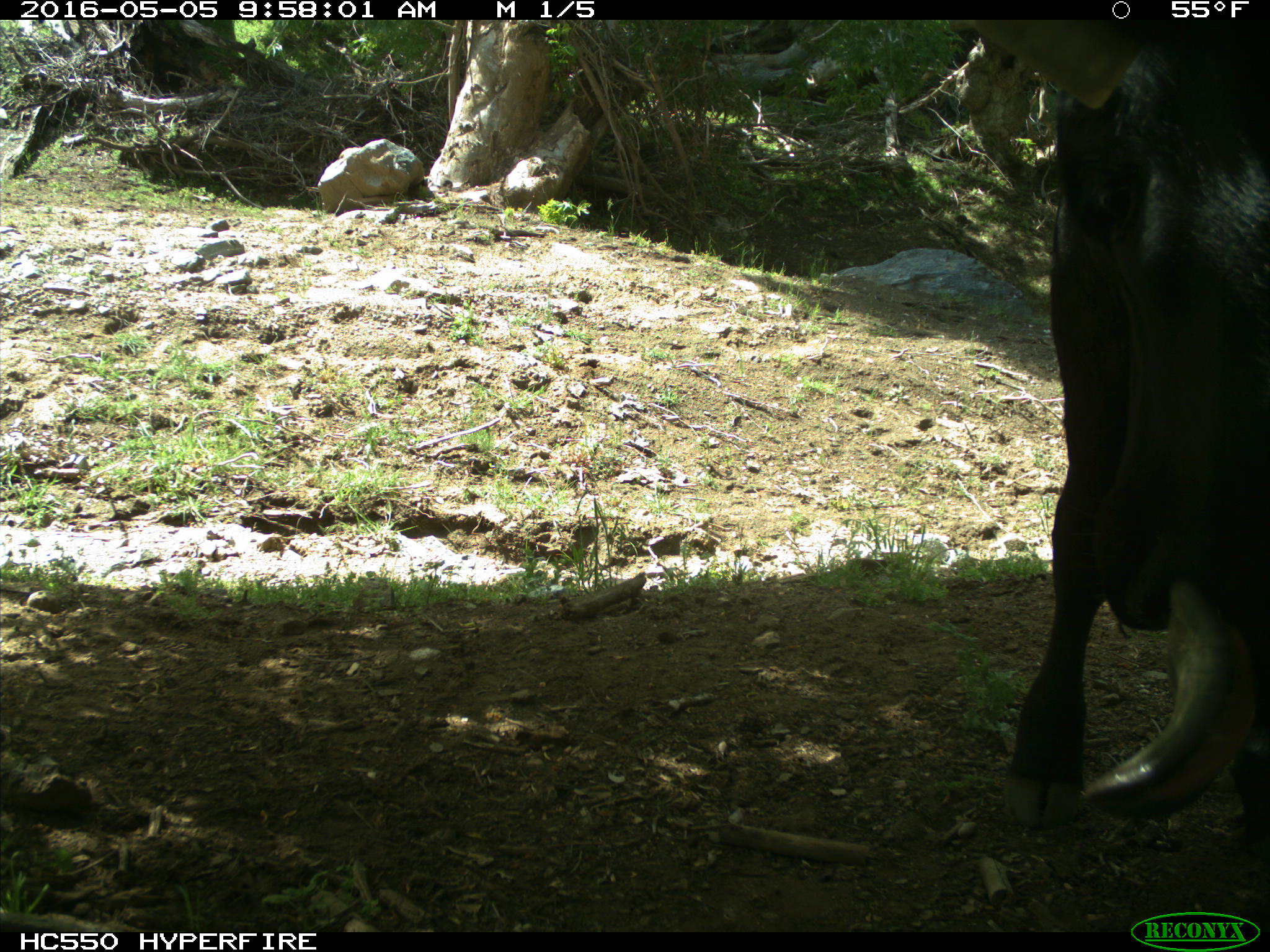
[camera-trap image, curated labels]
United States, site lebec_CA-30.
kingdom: Animalia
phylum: Chordata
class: Mammalia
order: Artiodactyla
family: Bovidae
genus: Bos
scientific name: Bos taurus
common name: domestic cow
Bos taurus (domestic cow).